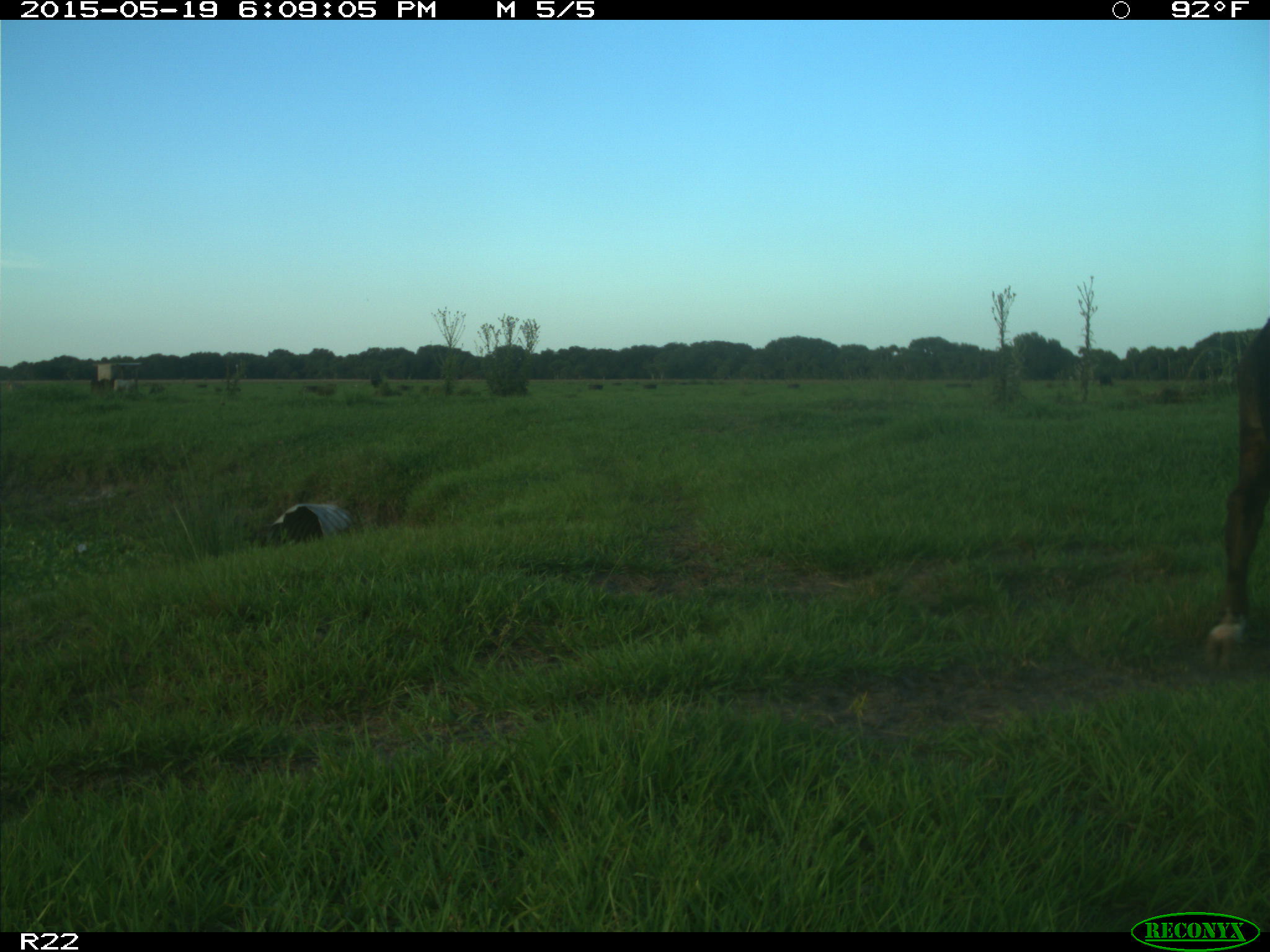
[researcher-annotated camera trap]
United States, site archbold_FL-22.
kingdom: Animalia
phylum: Chordata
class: Mammalia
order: Artiodactyla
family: Bovidae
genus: Bos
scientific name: Bos taurus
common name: domestic cow